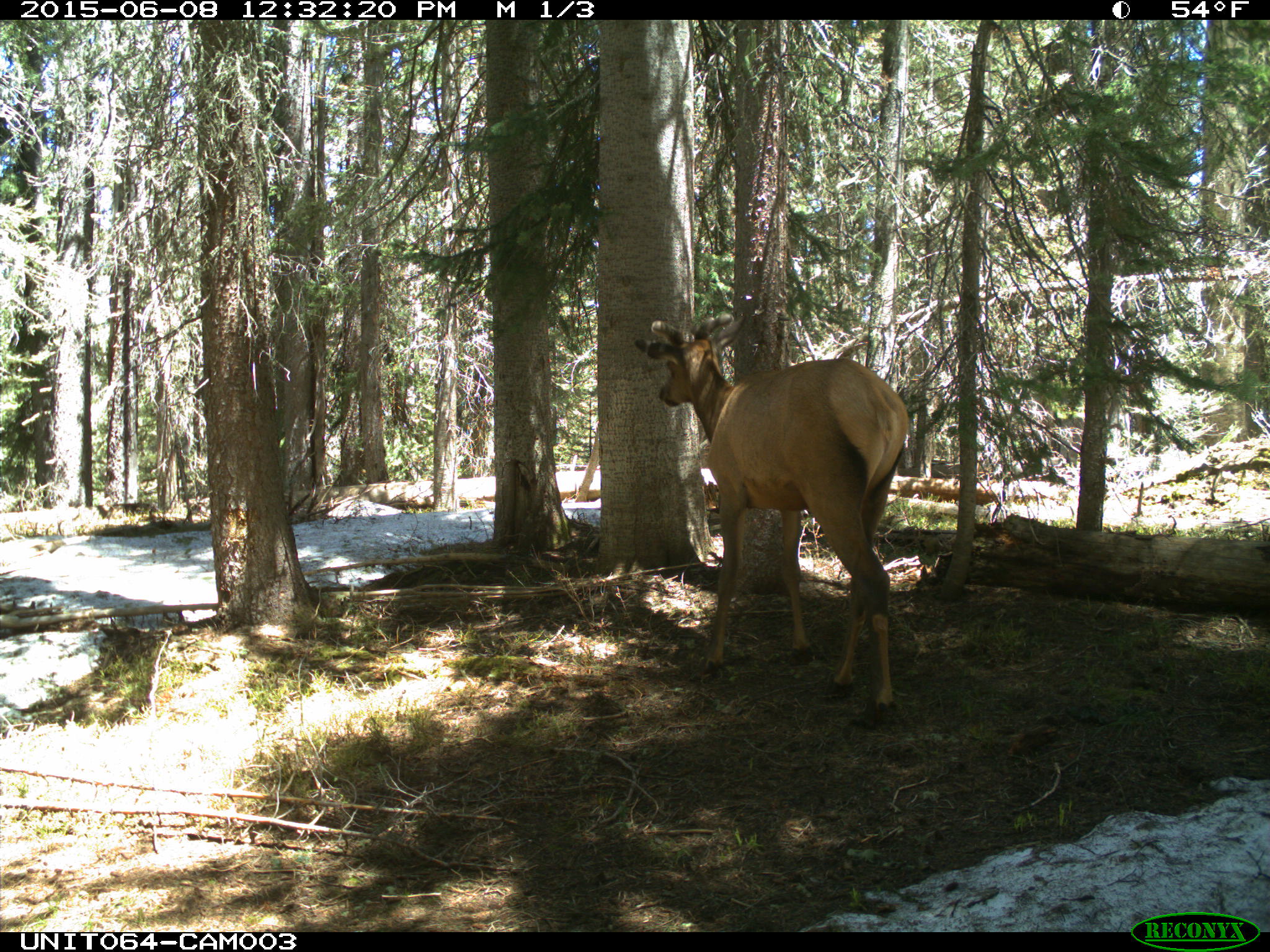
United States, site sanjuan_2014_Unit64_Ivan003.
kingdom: Animalia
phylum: Chordata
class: Mammalia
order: Artiodactyla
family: Cervidae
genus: Cervus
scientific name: Cervus elaphus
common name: red deer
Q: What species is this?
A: Cervus elaphus (red deer).